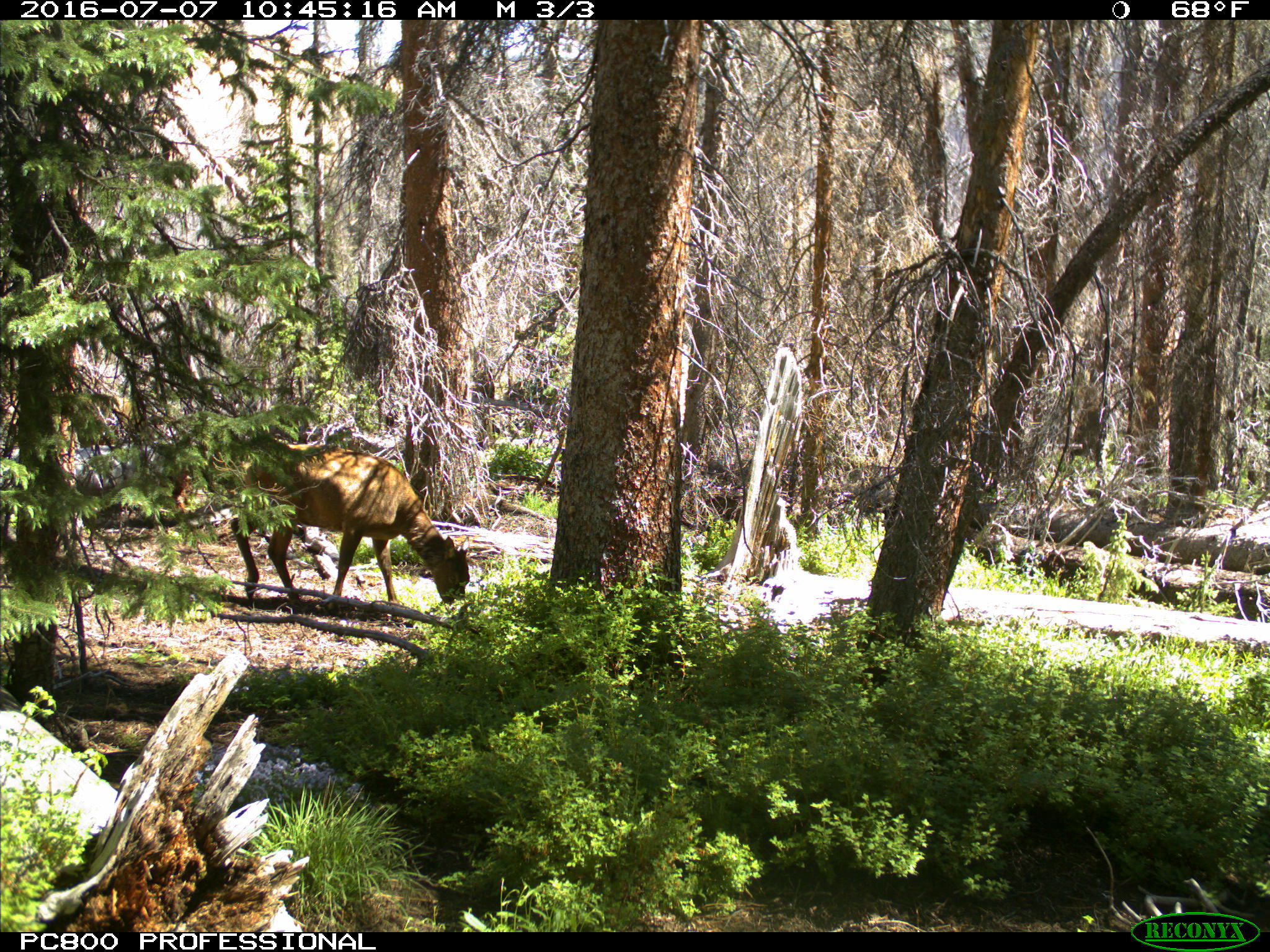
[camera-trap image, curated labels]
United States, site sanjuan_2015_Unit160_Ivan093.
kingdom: Animalia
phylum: Chordata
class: Mammalia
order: Artiodactyla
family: Cervidae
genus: Cervus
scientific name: Cervus elaphus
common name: red deer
Cervus elaphus (red deer).